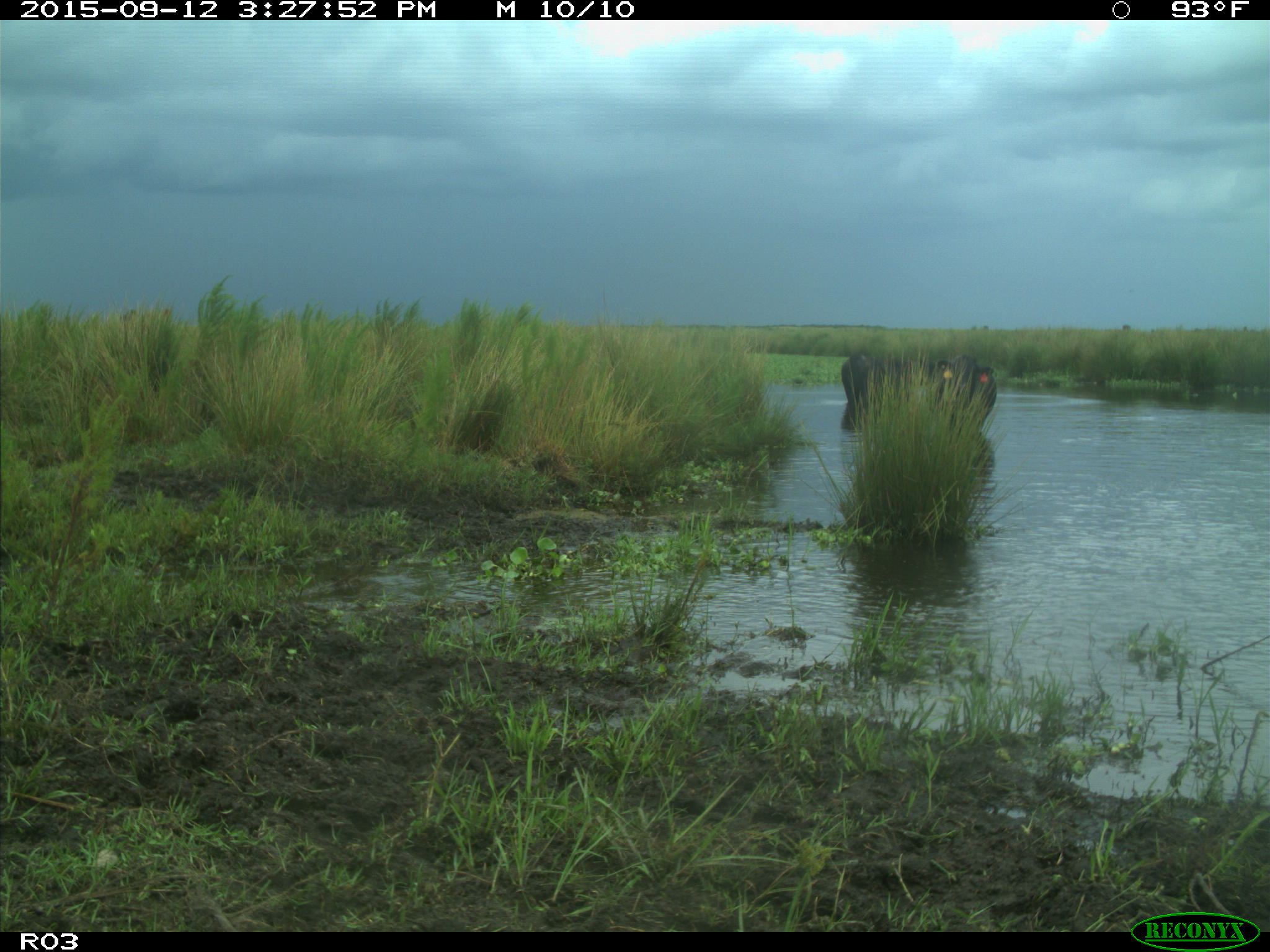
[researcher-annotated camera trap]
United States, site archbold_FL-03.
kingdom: Animalia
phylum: Chordata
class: Mammalia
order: Artiodactyla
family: Bovidae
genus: Bos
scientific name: Bos taurus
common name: domestic cow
Bos taurus (domestic cow).